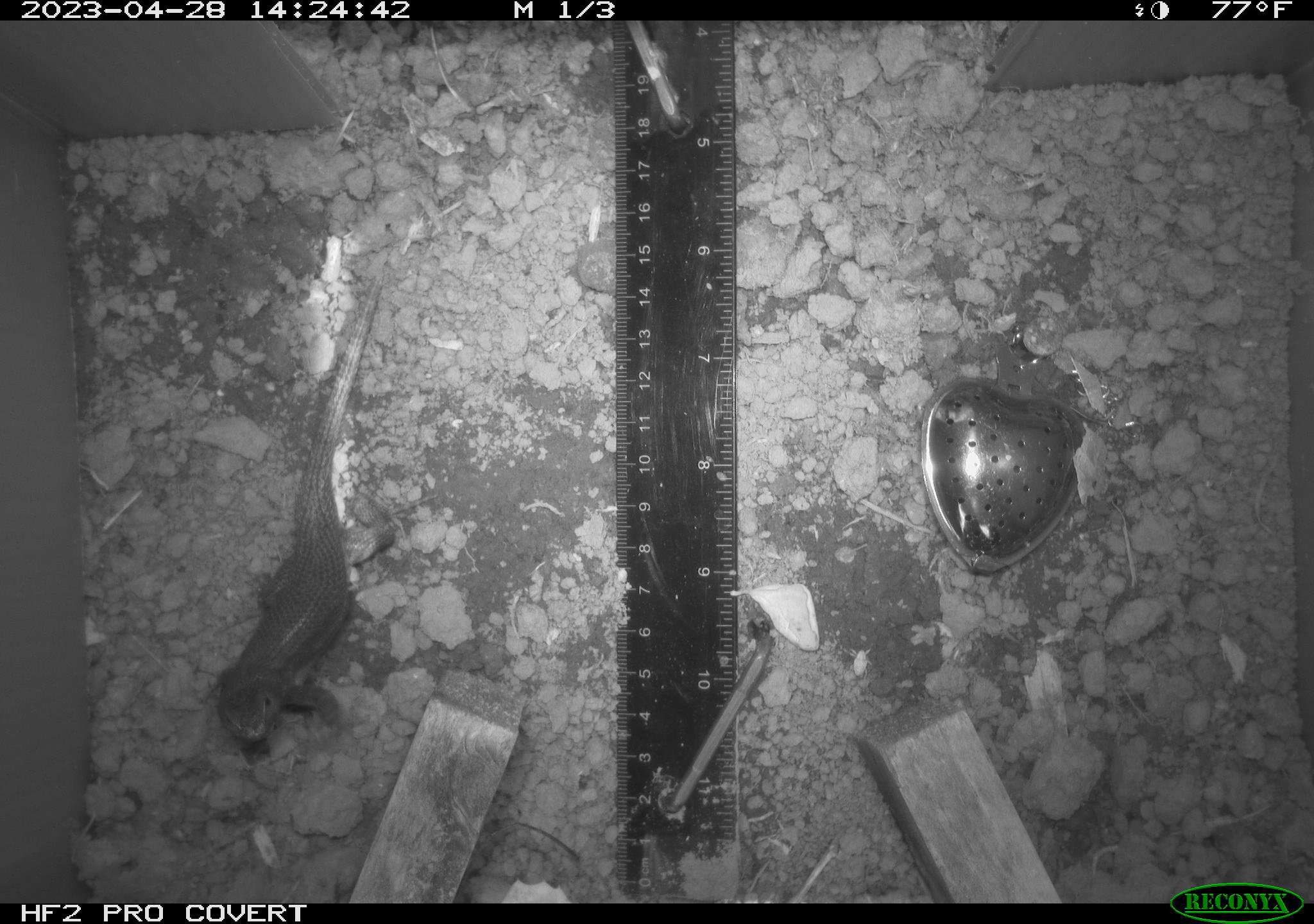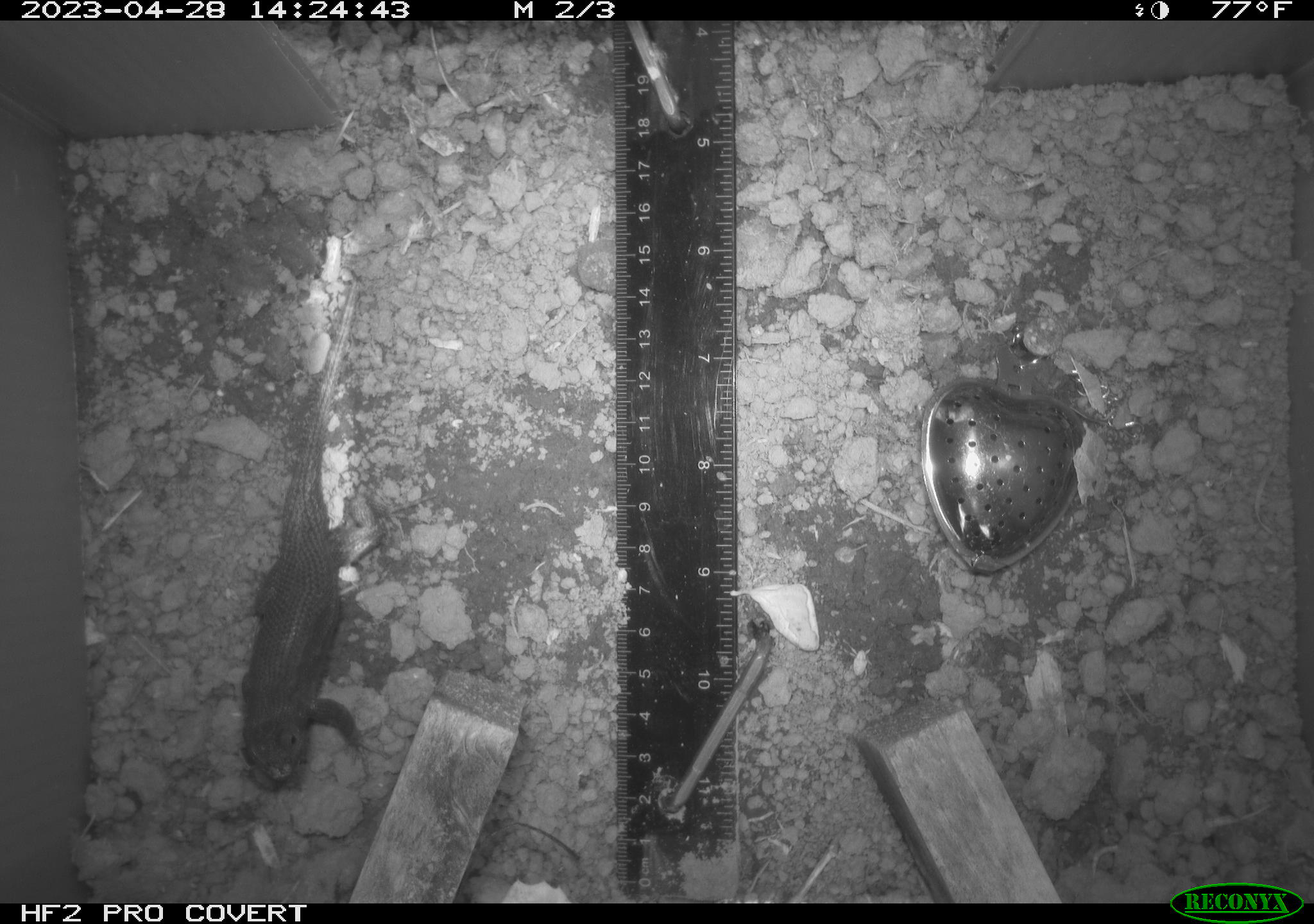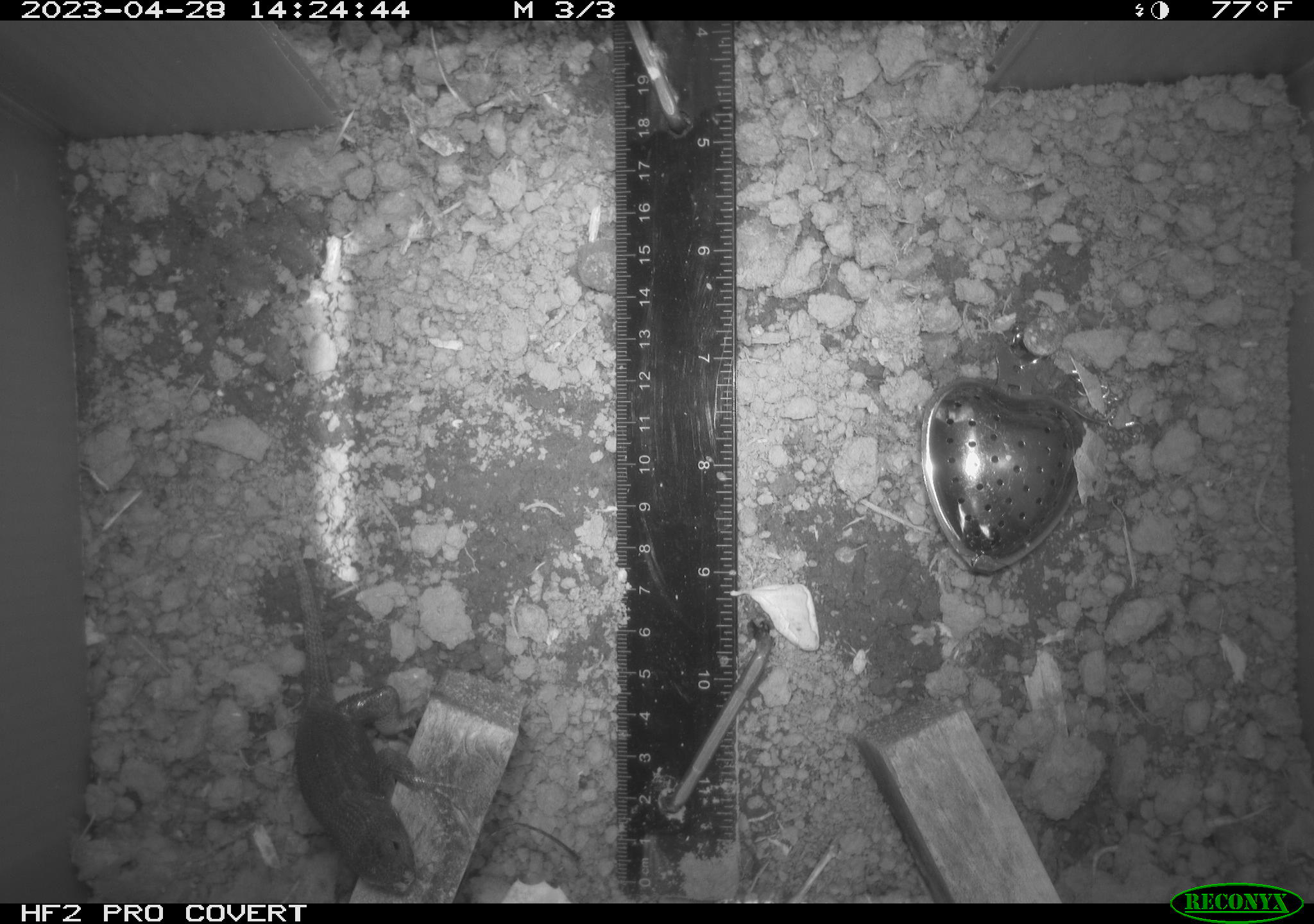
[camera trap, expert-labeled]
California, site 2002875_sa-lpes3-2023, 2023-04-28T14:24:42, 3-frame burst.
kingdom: Animalia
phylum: Chordata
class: Reptilia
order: Squamata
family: Phrynosomatidae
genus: Sceloporus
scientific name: Sceloporus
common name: spiny lizards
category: sceloporus species